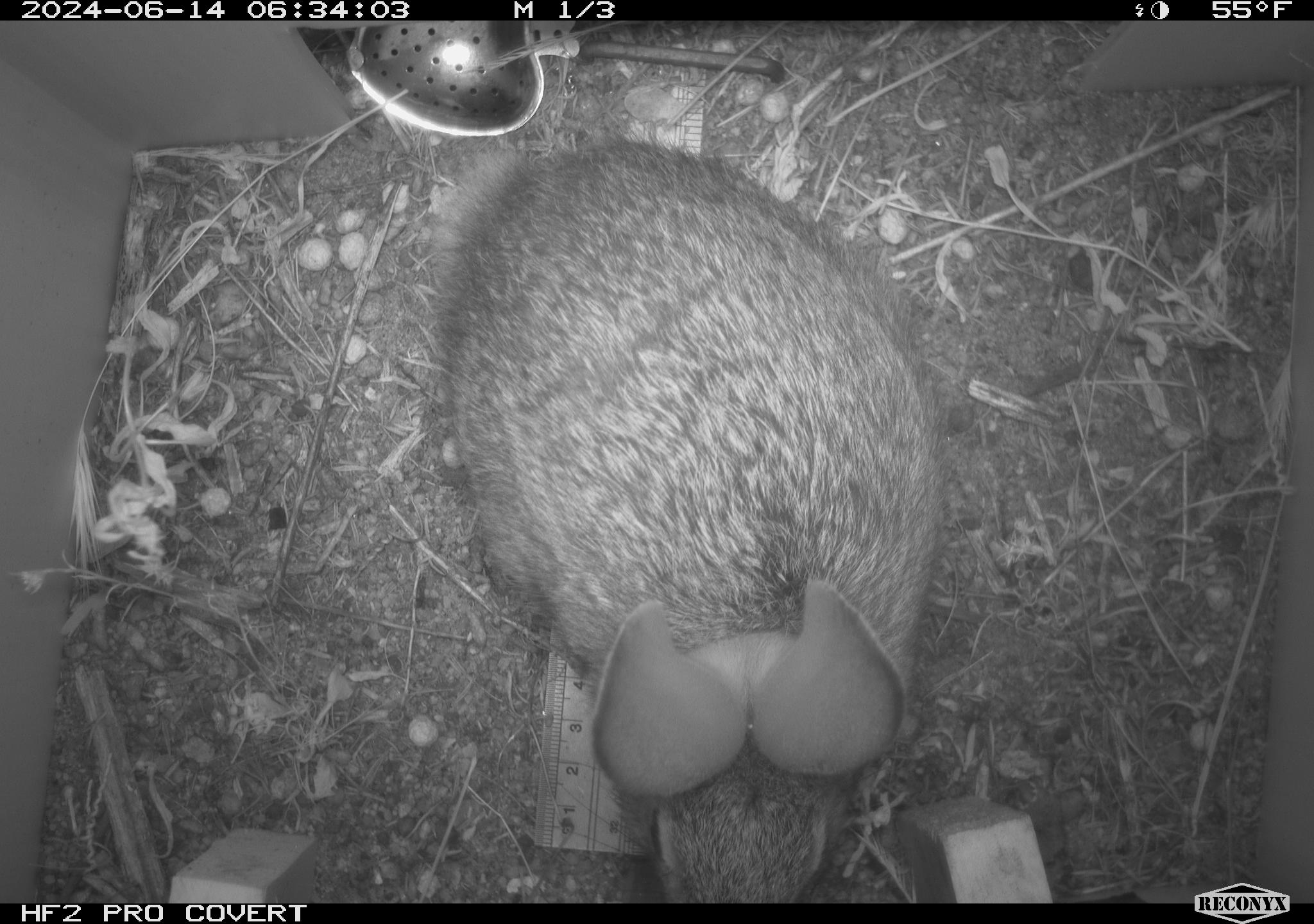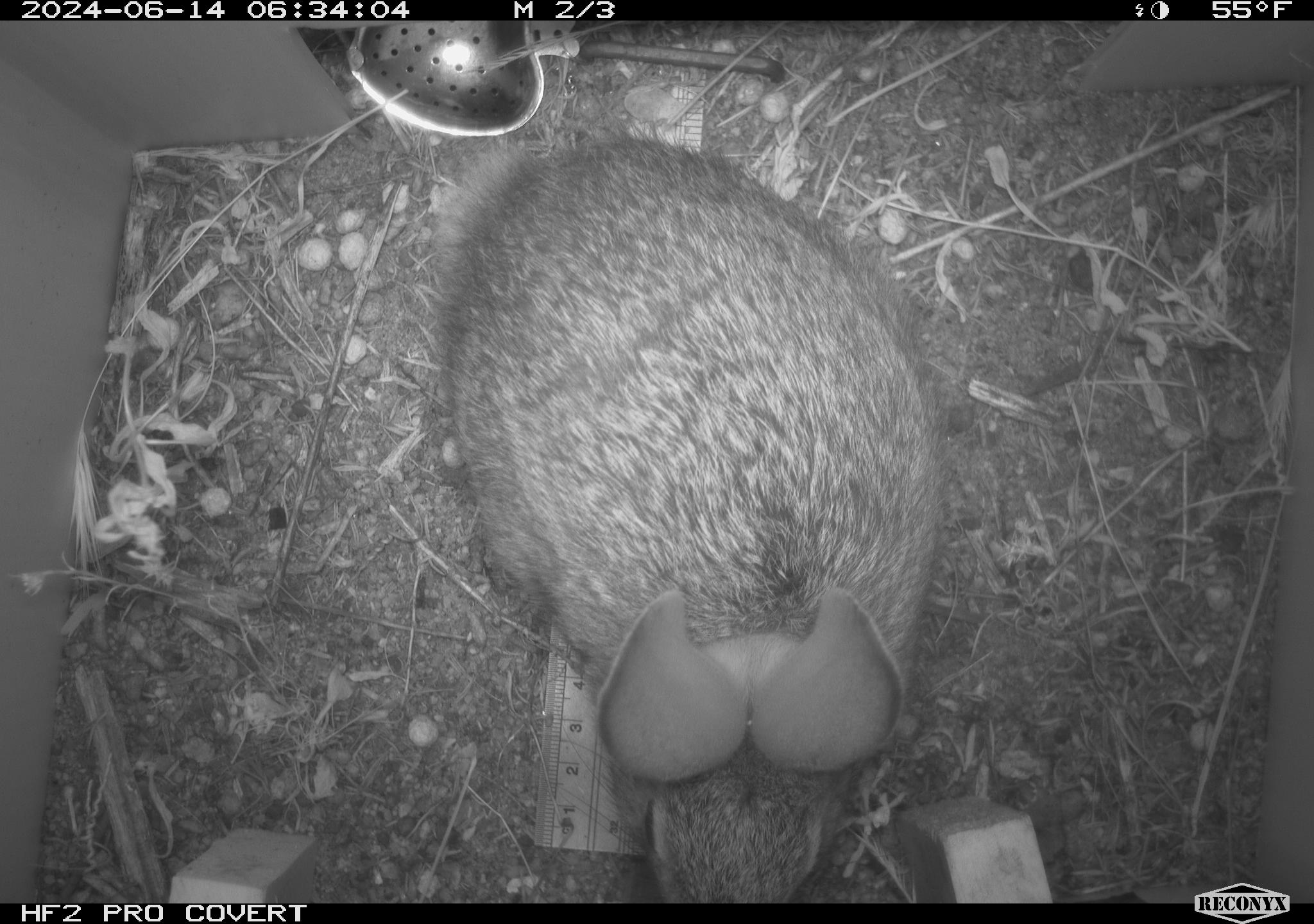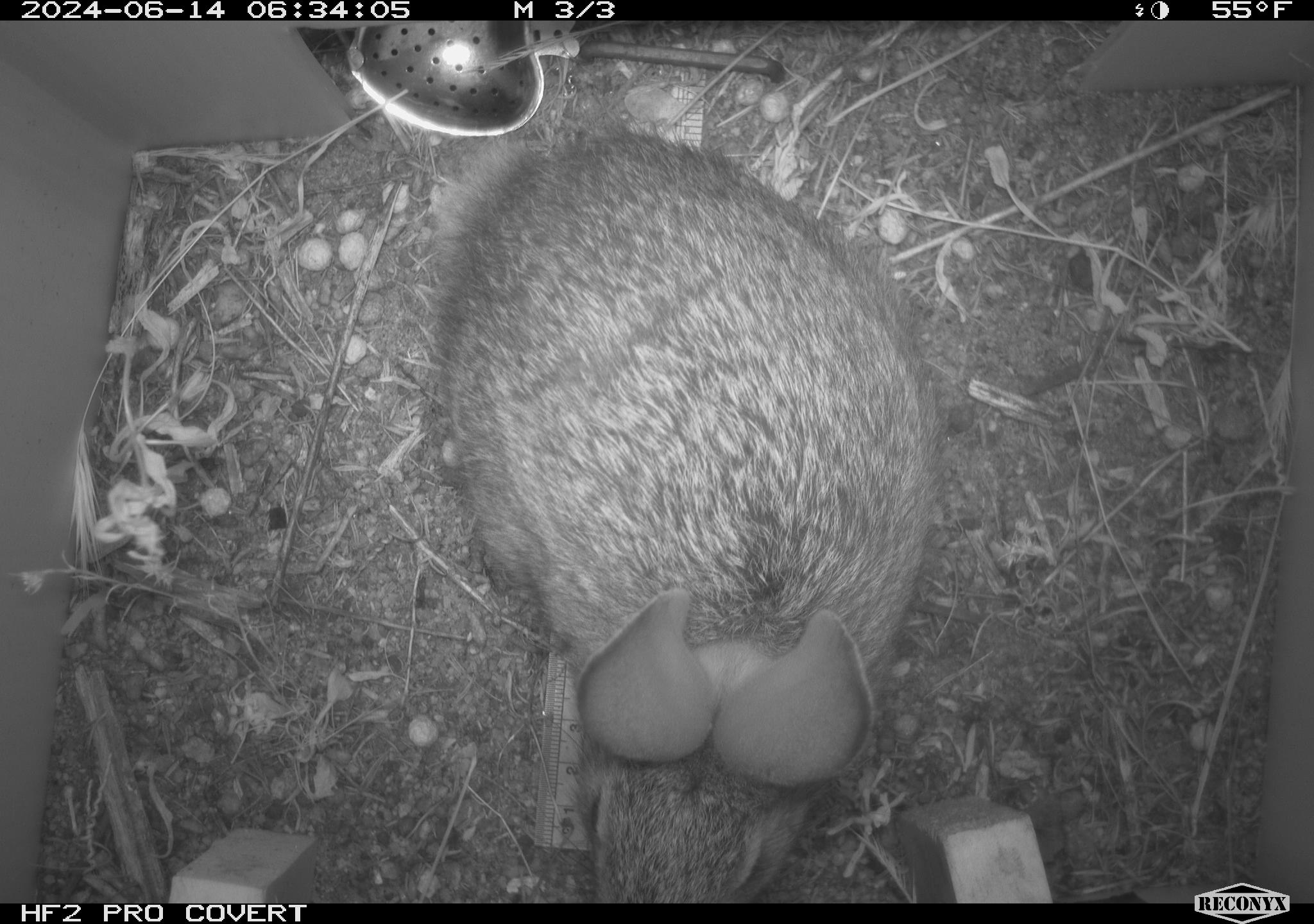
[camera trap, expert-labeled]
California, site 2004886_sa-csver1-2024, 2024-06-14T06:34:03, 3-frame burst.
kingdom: Animalia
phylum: Chordata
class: Mammalia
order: Lagomorpha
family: Leporidae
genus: Sylvilagus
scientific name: Sylvilagus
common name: cottontail rabbits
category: sylvilagus species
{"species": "sylvilagus species (cottontail rabbits) (Sylvilagus)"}